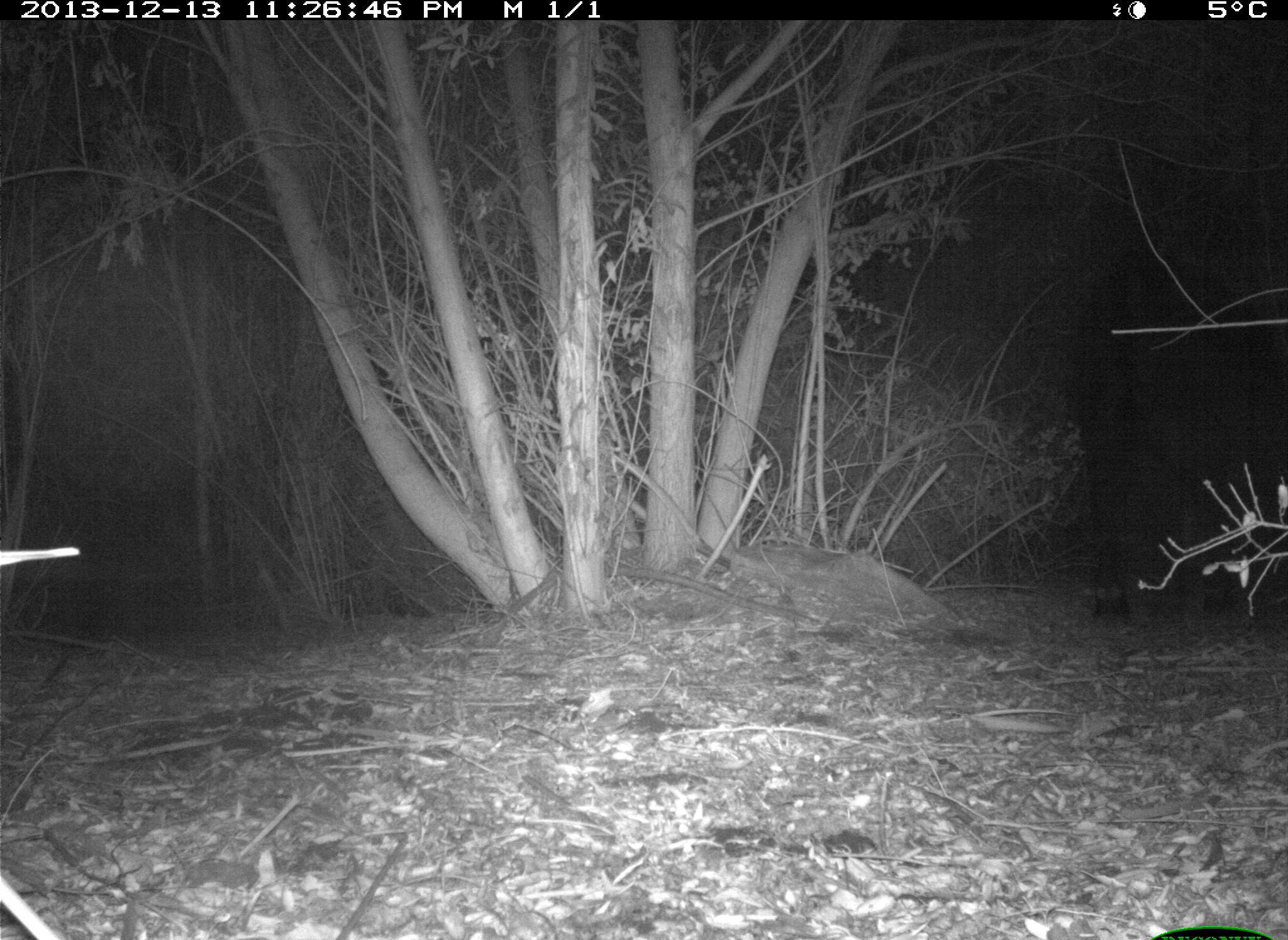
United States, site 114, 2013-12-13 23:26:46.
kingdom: Animalia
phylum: Chordata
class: Mammalia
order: Artiodactyla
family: Bovidae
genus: Bos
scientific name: Bos taurus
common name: cow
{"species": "cow (Bos taurus)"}